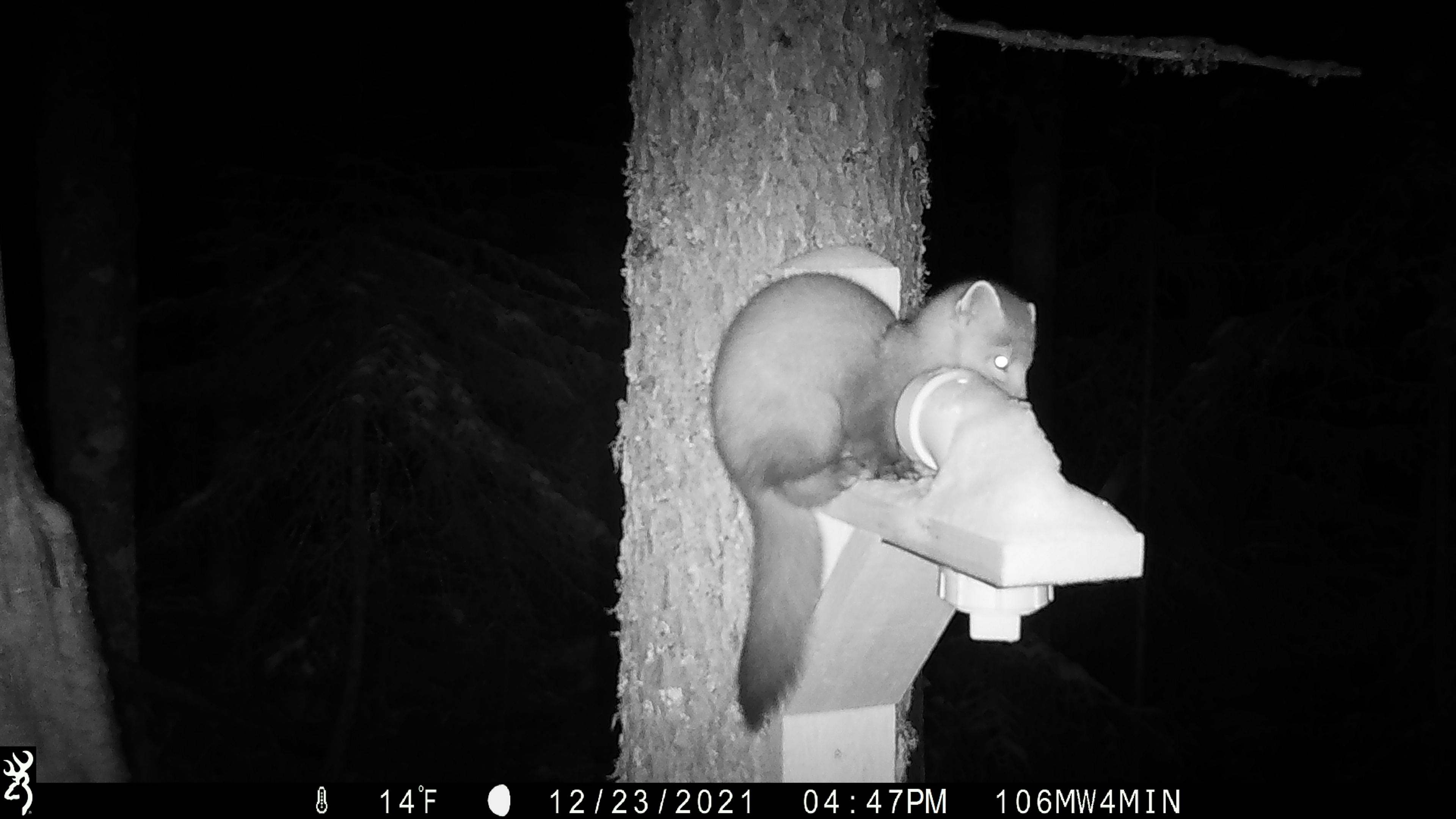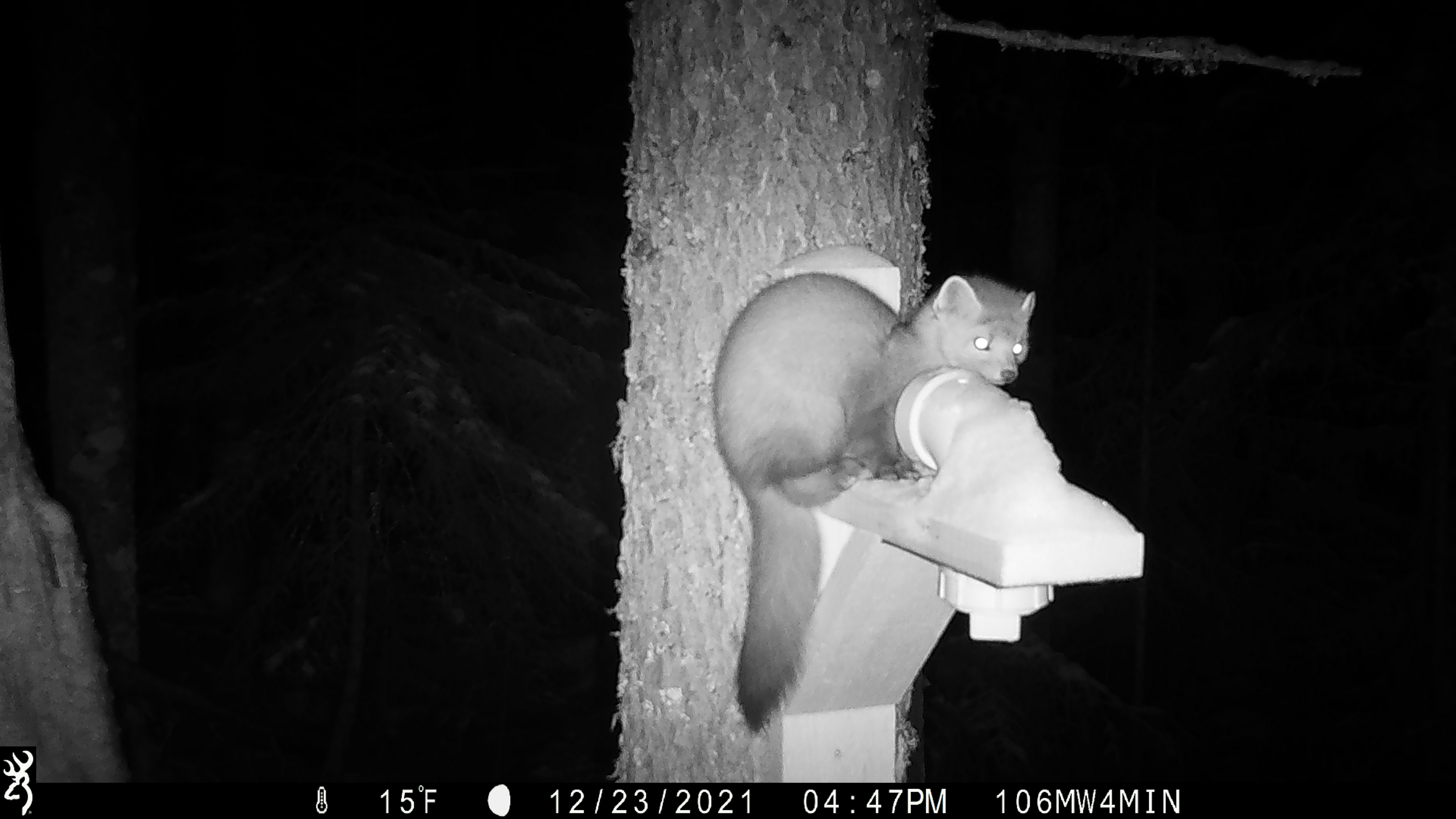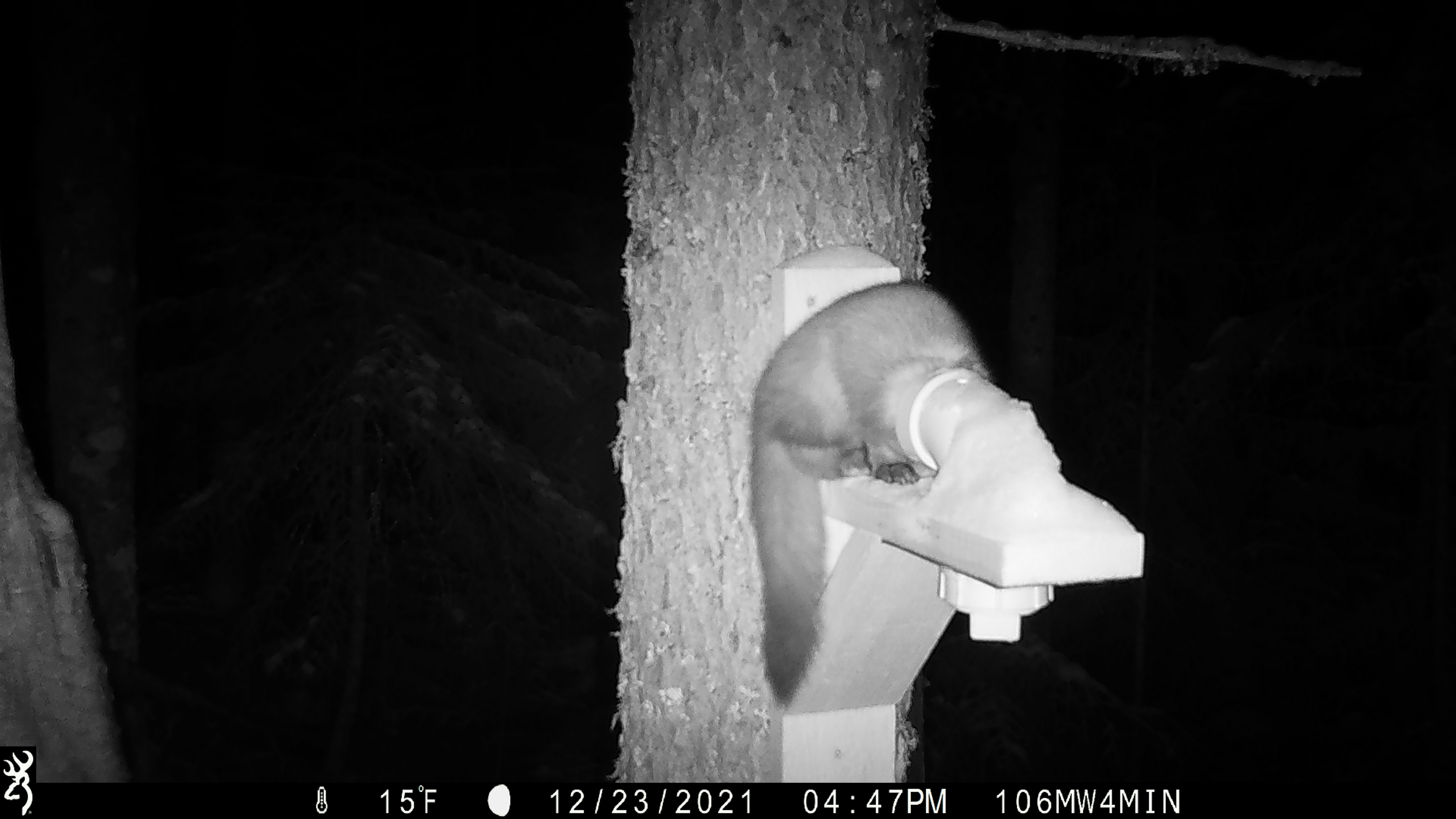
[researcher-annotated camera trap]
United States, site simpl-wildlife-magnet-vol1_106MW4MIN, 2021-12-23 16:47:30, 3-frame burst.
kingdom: Animalia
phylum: Chordata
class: Mammalia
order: Carnivora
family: Mustelidae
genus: Martes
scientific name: Martes americana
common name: american marten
American marten (Martes americana).